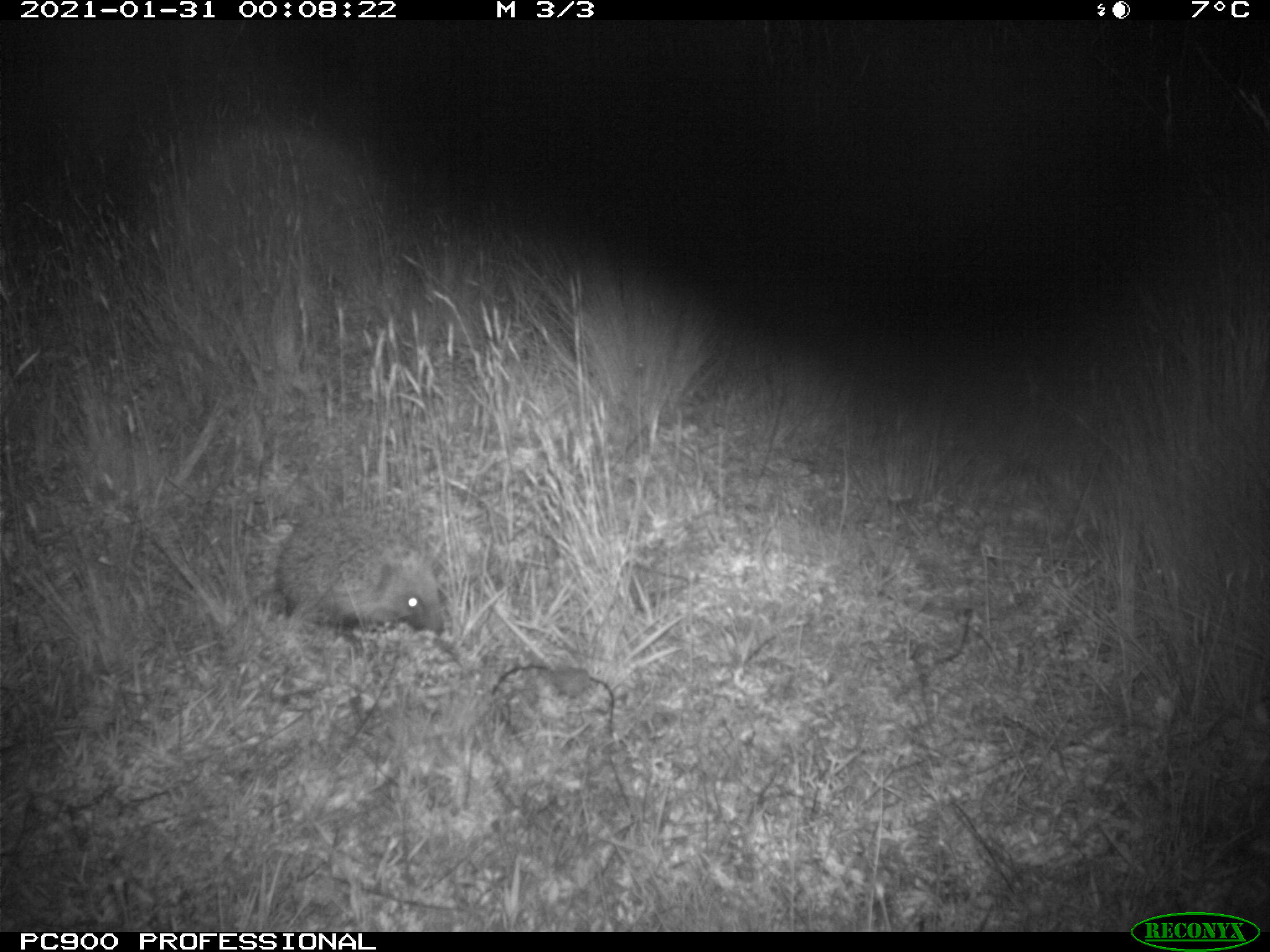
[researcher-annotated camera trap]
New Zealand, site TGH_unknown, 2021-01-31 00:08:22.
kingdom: Animalia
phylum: Chordata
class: Mammalia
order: Eulipotyphla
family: Erinaceidae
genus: Erinaceus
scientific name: Erinaceus europaeus europaeus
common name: european hedgehog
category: hedgehog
Hedgehog (european hedgehog) (Erinaceus europaeus europaeus).